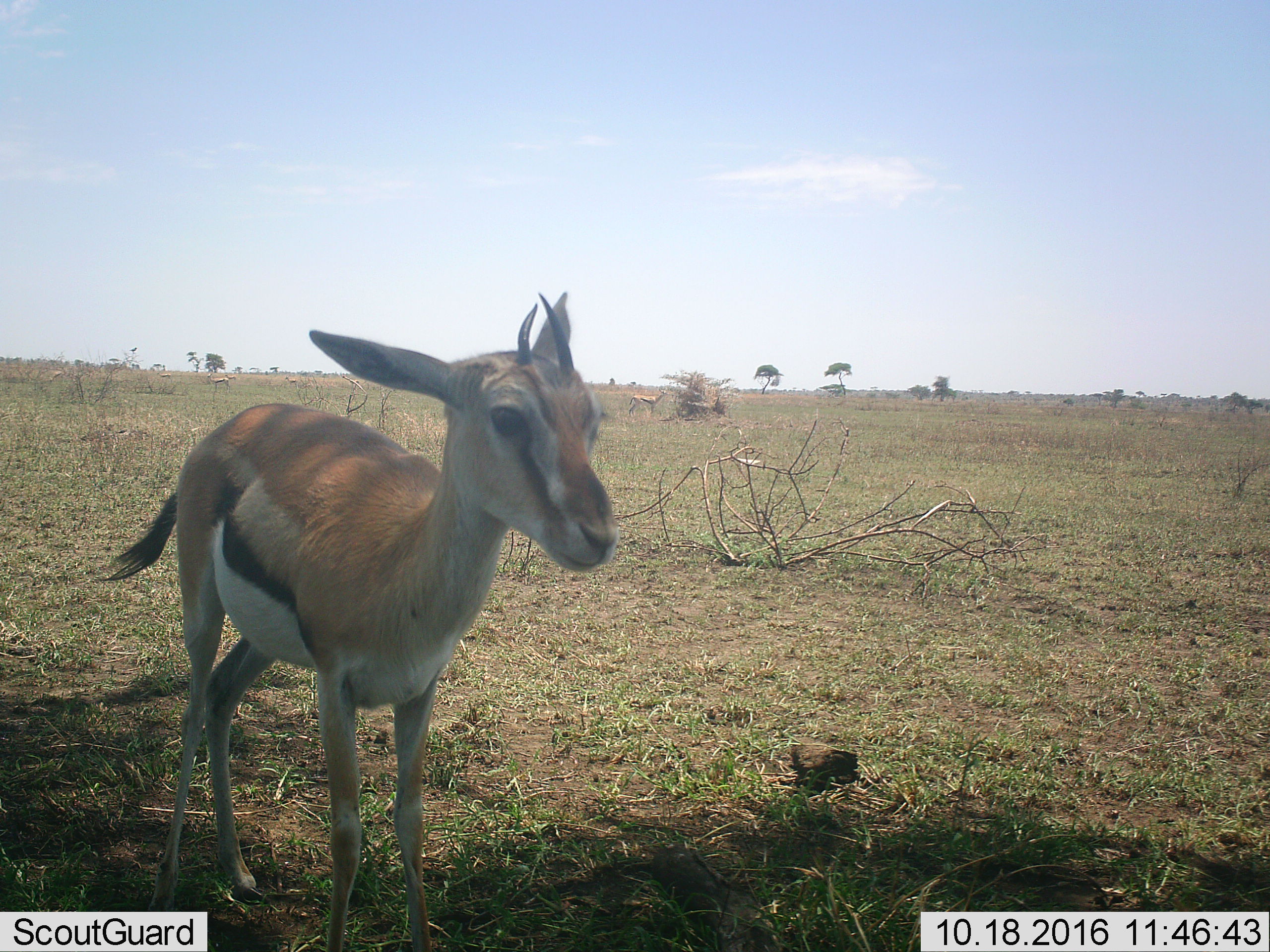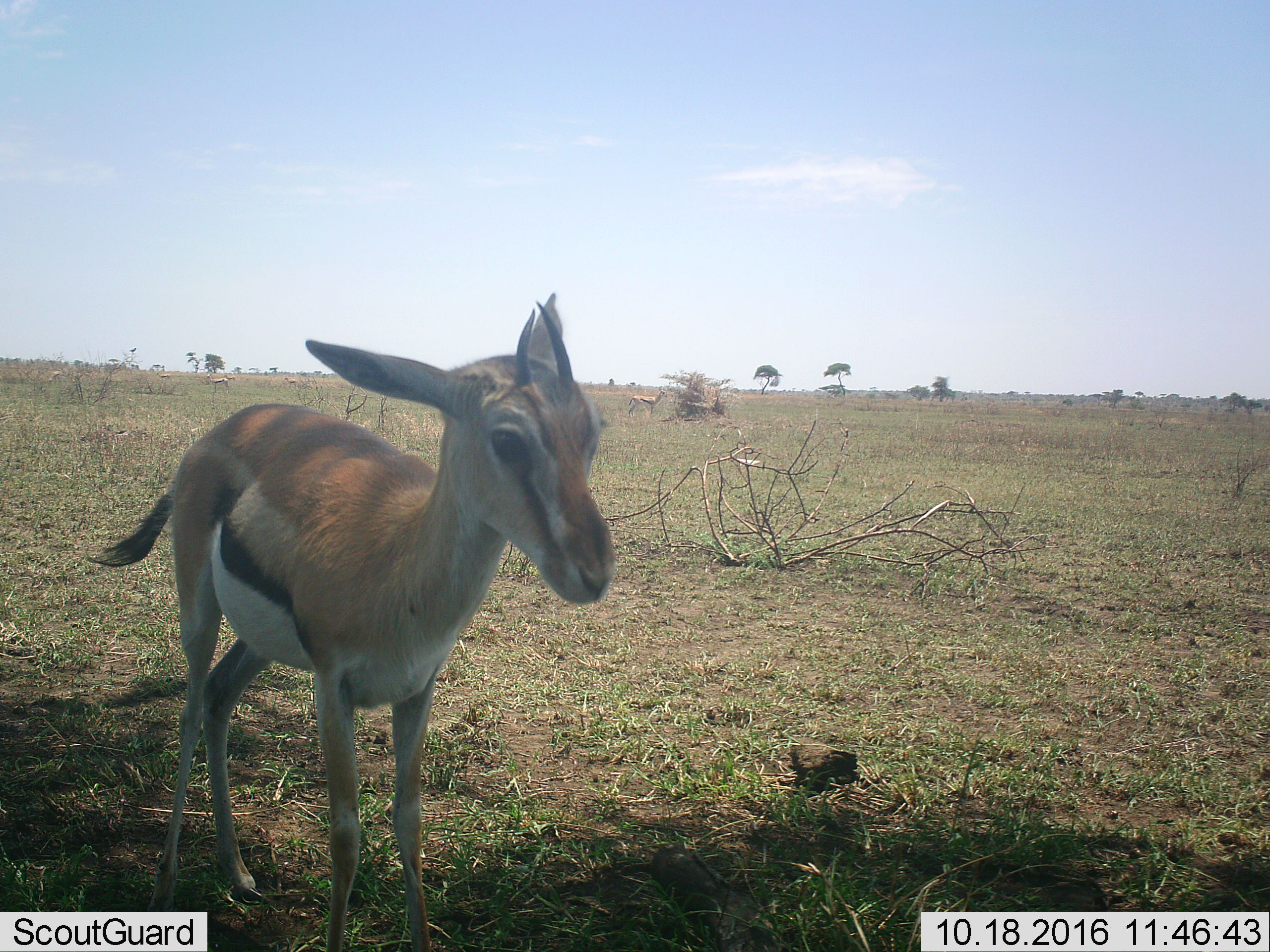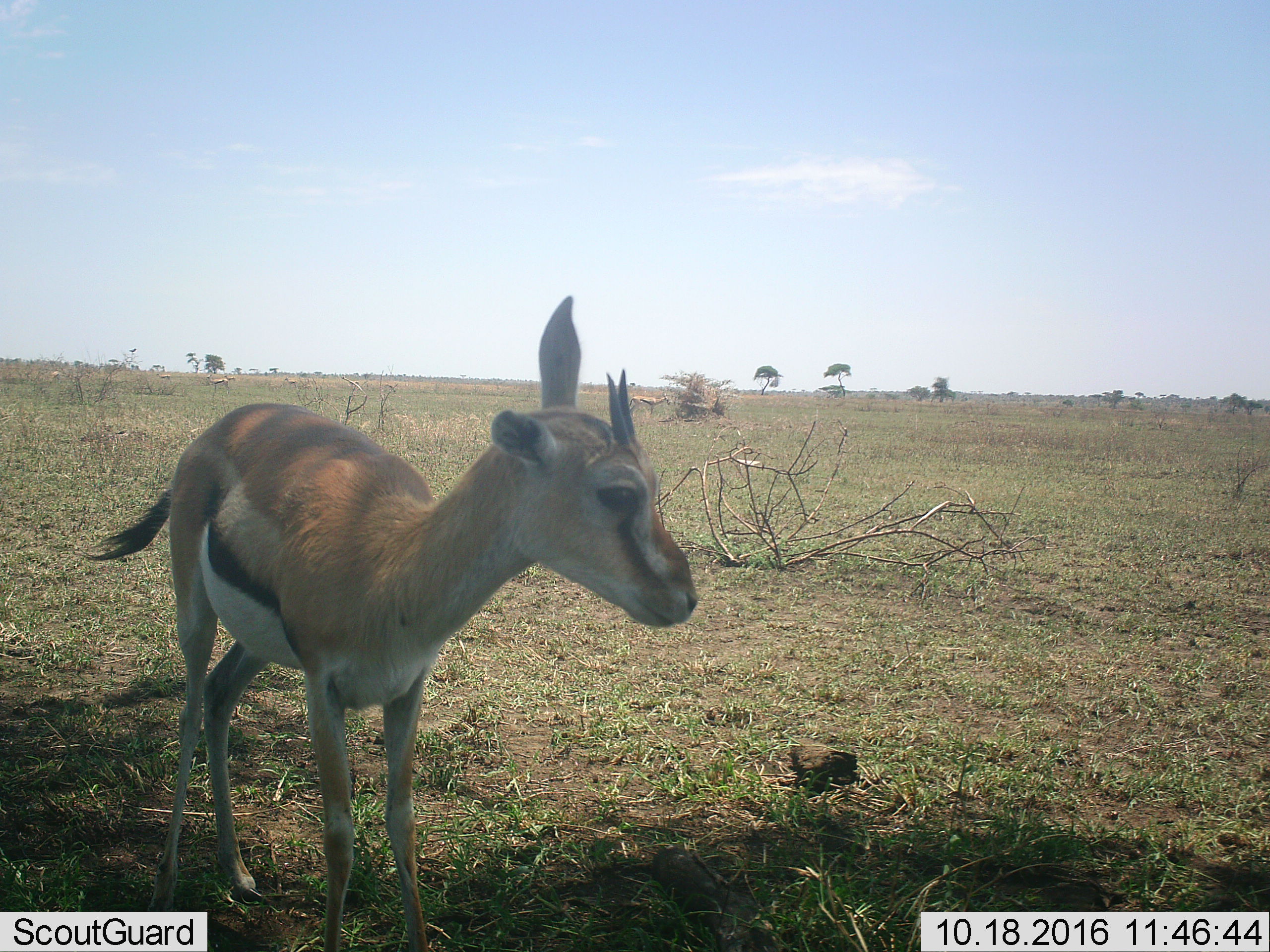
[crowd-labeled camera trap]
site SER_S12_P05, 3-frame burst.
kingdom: Animalia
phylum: Chordata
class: Mammalia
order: Artiodactyla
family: Bovidae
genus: Eudorcas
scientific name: Eudorcas thomsonii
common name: thomson's gazelle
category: gazellethomsons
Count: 6.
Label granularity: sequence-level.